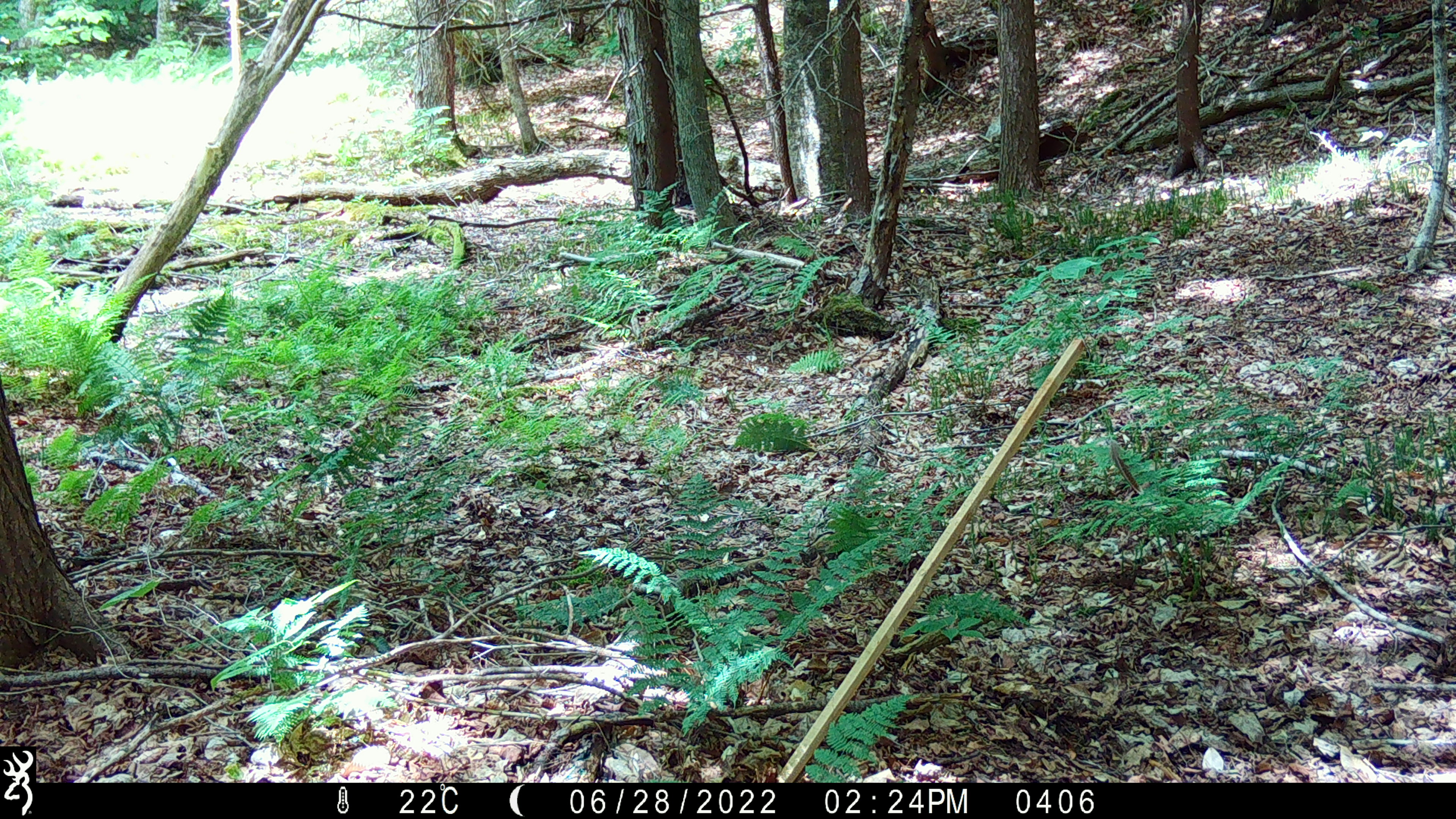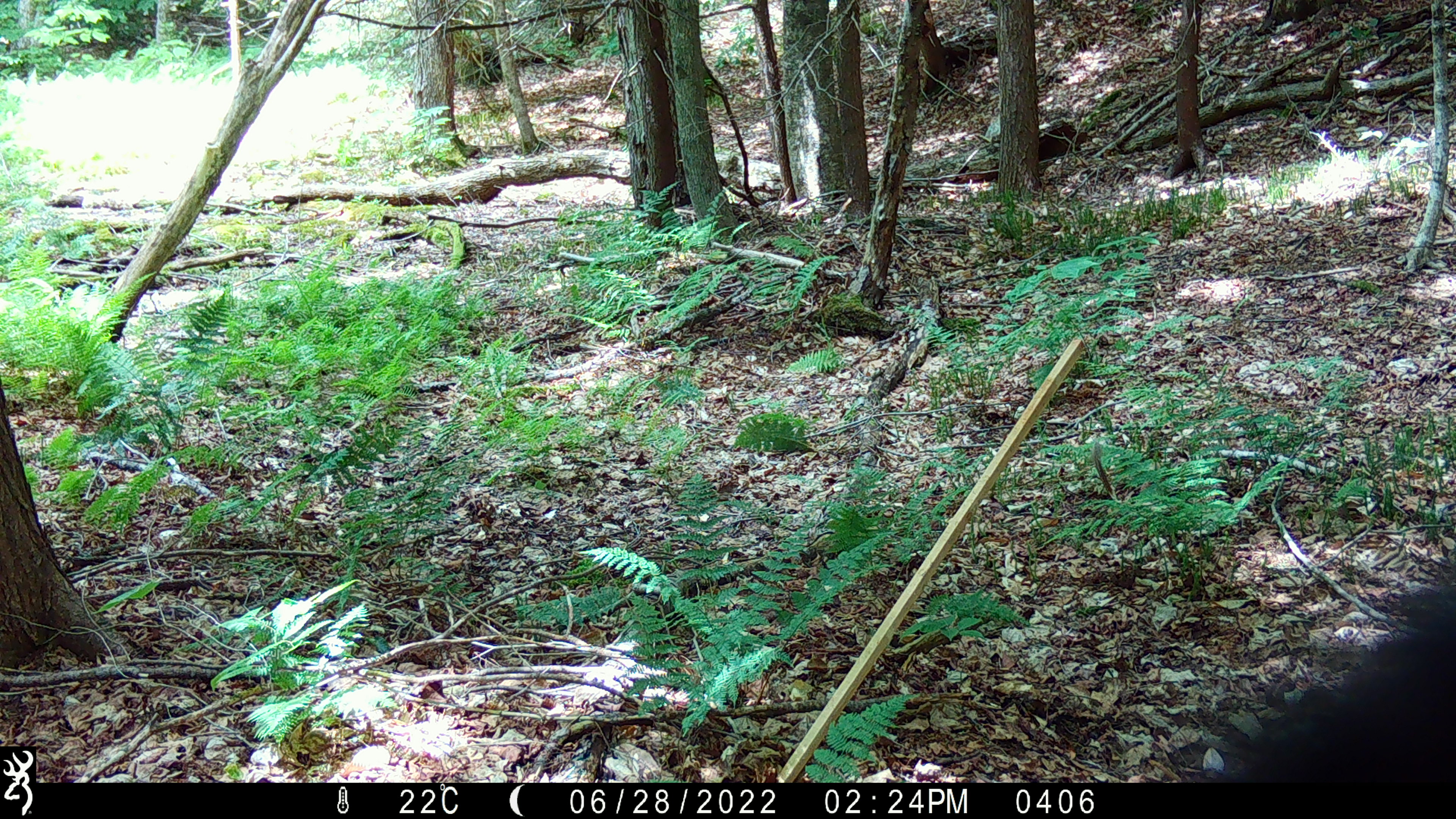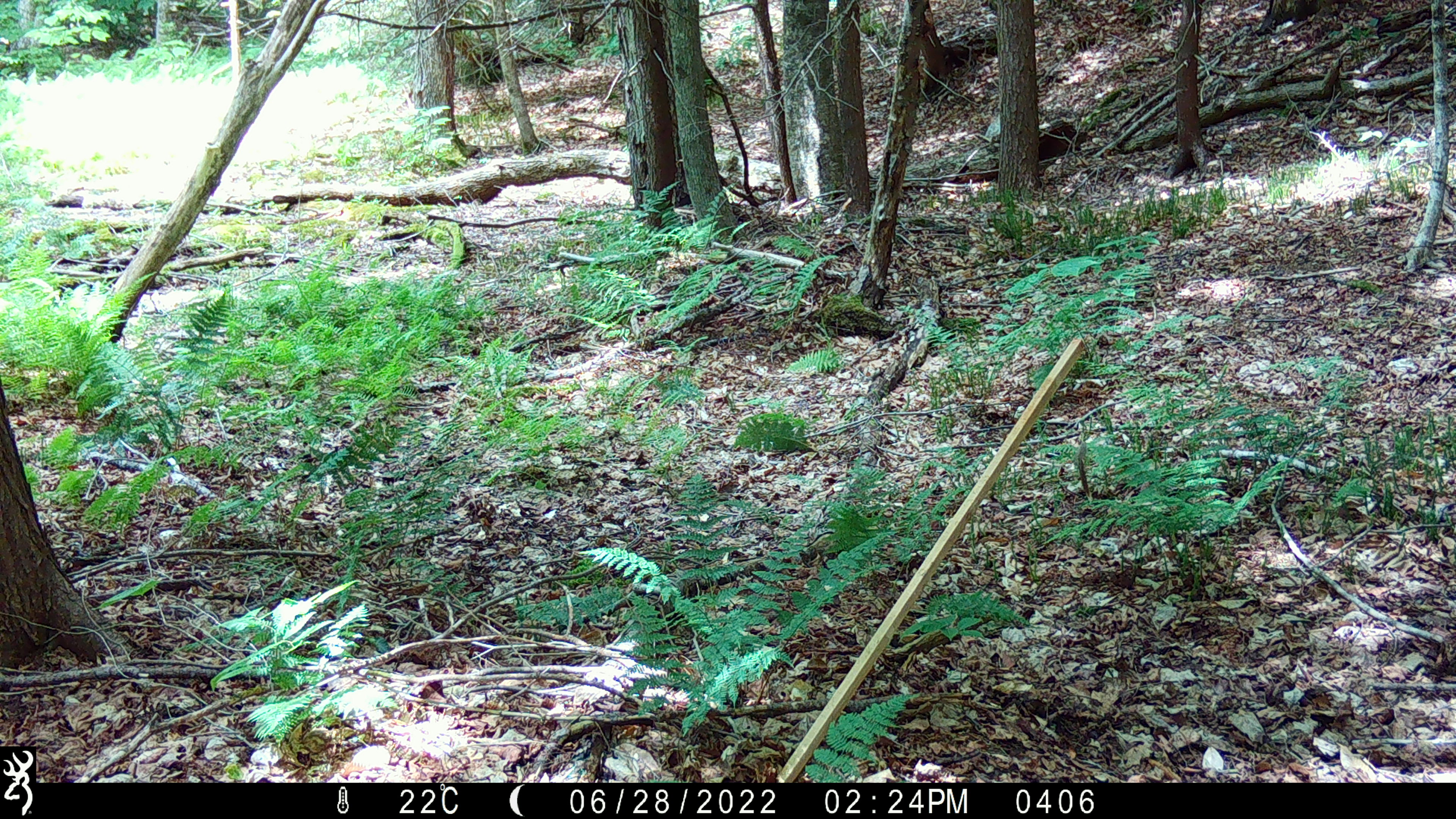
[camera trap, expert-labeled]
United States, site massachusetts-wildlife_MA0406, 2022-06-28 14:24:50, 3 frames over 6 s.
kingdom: Animalia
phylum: Chordata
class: Mammalia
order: Carnivora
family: Ursidae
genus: Ursus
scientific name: Ursus americanus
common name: black bear